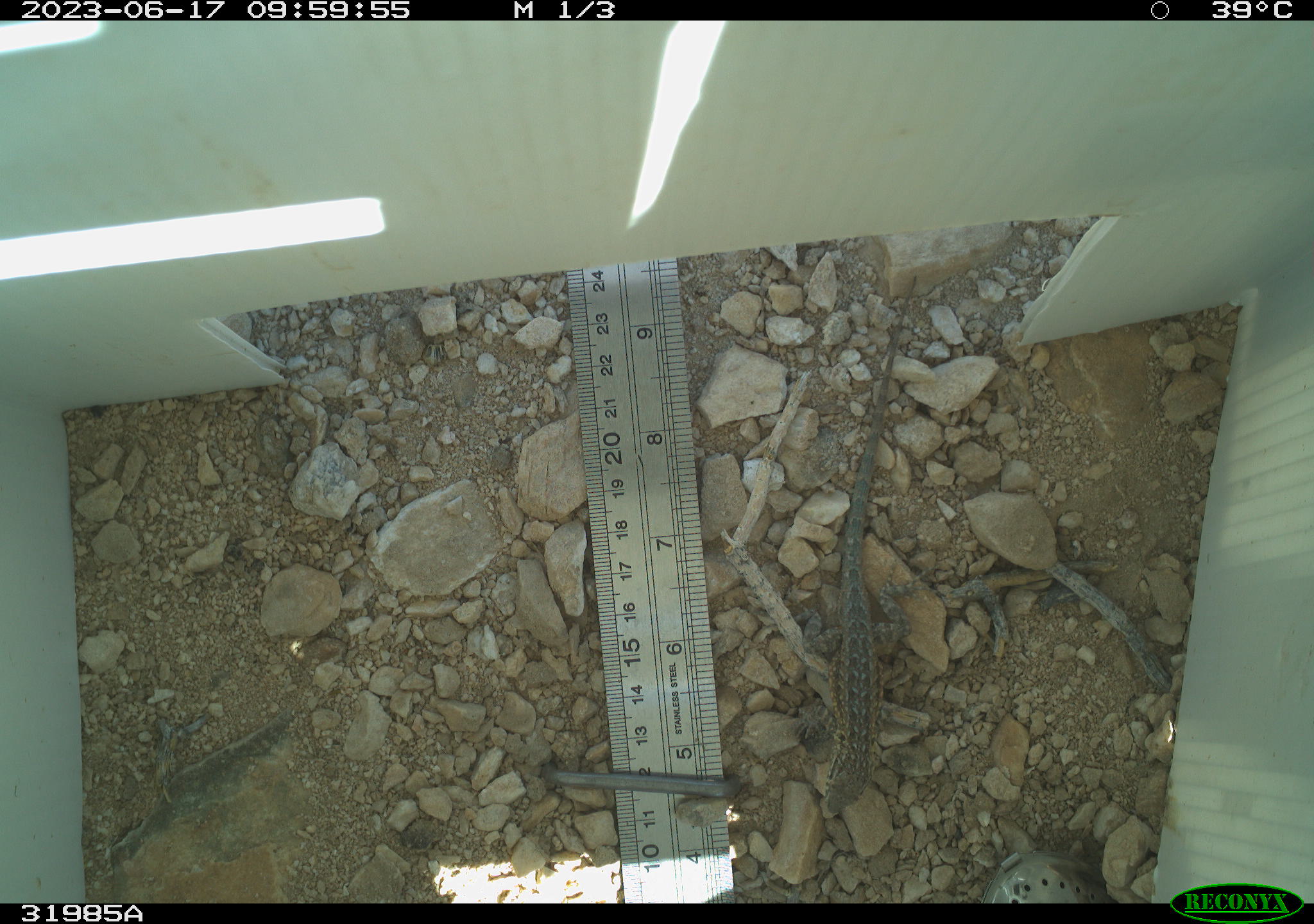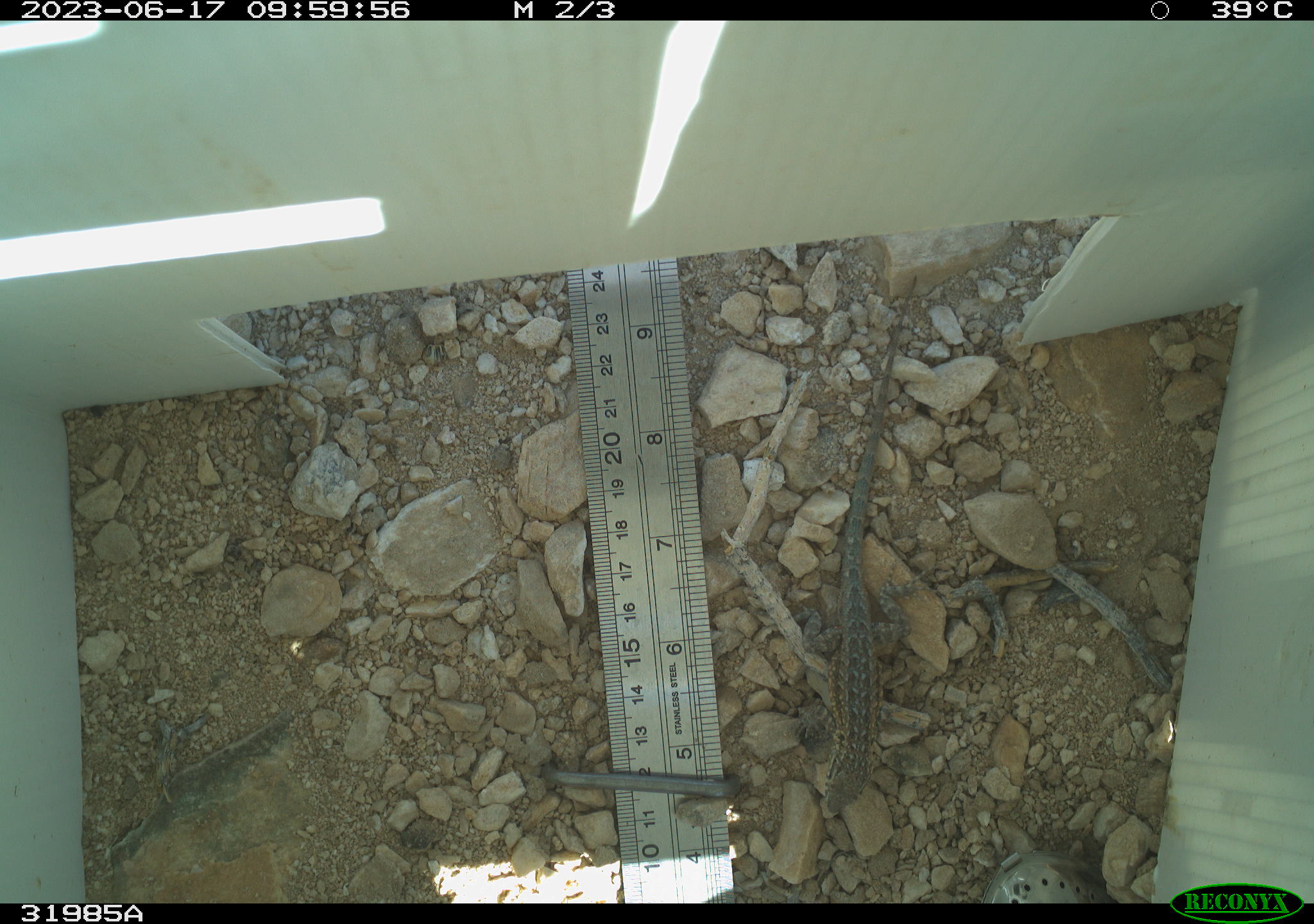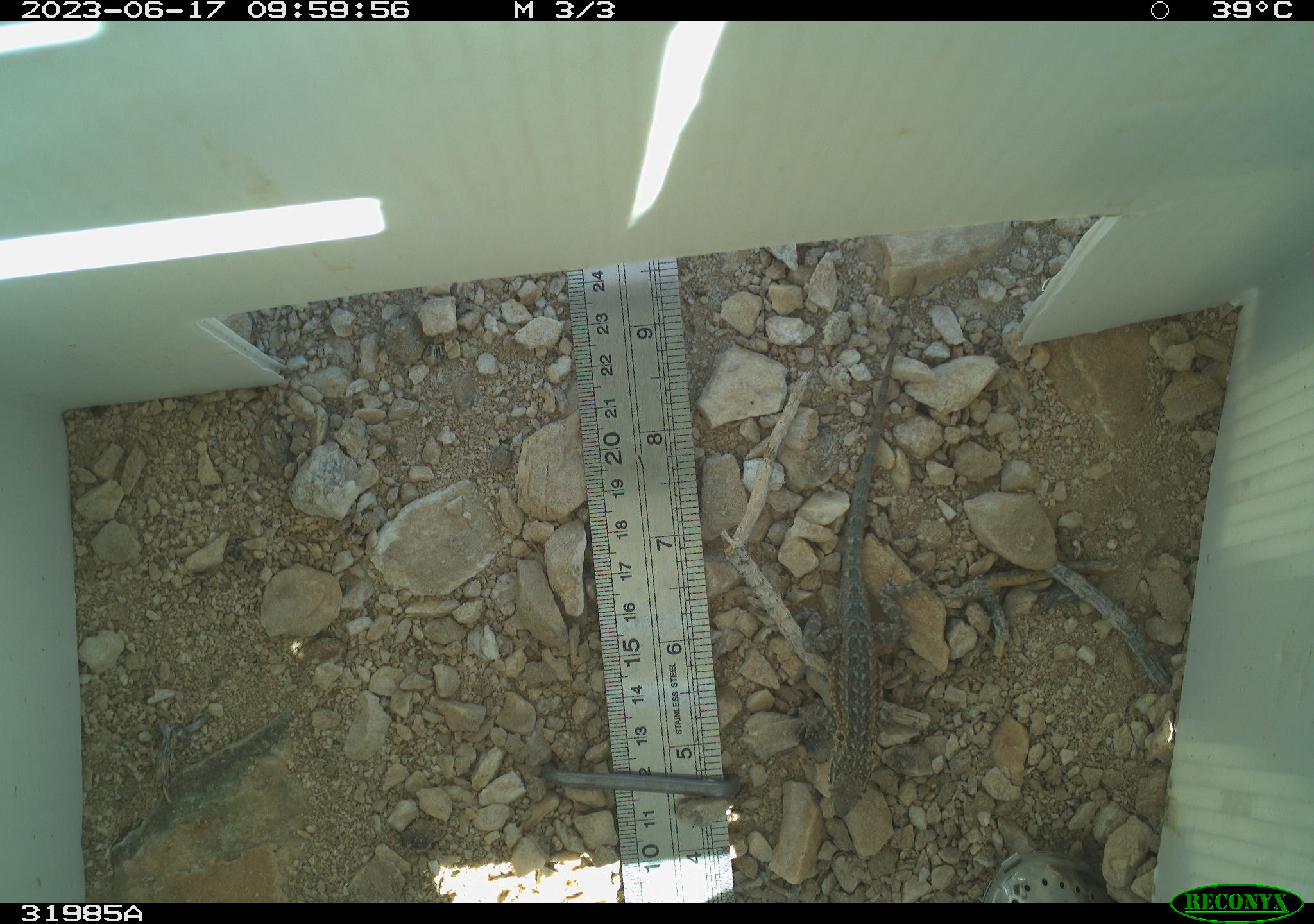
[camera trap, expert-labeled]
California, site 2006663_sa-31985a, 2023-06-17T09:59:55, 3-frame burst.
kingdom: Animalia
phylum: Chordata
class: Reptilia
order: Squamata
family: Phrynosomatidae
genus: Sceloporus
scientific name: Sceloporus graciosus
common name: common sagebrush lizard